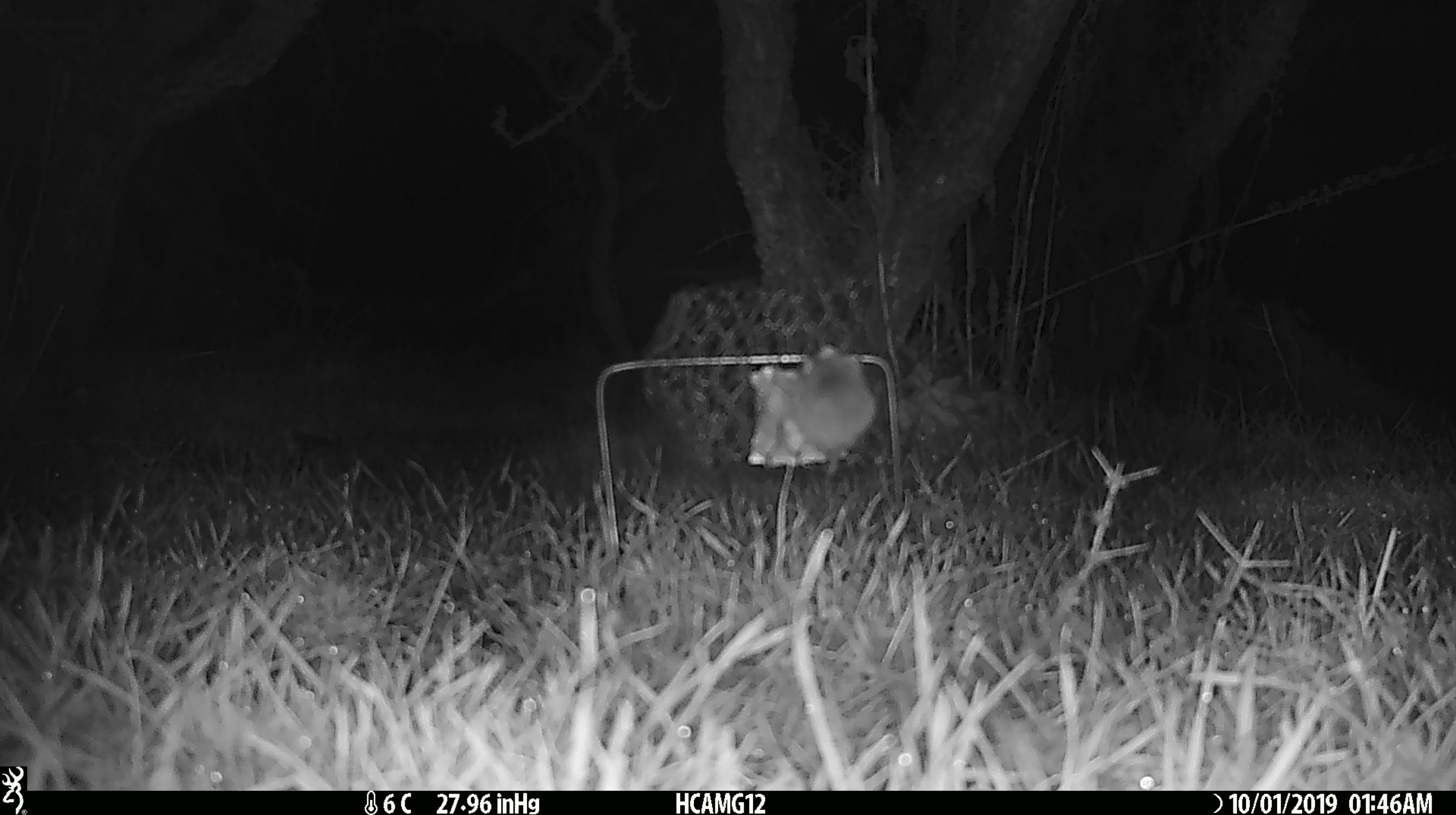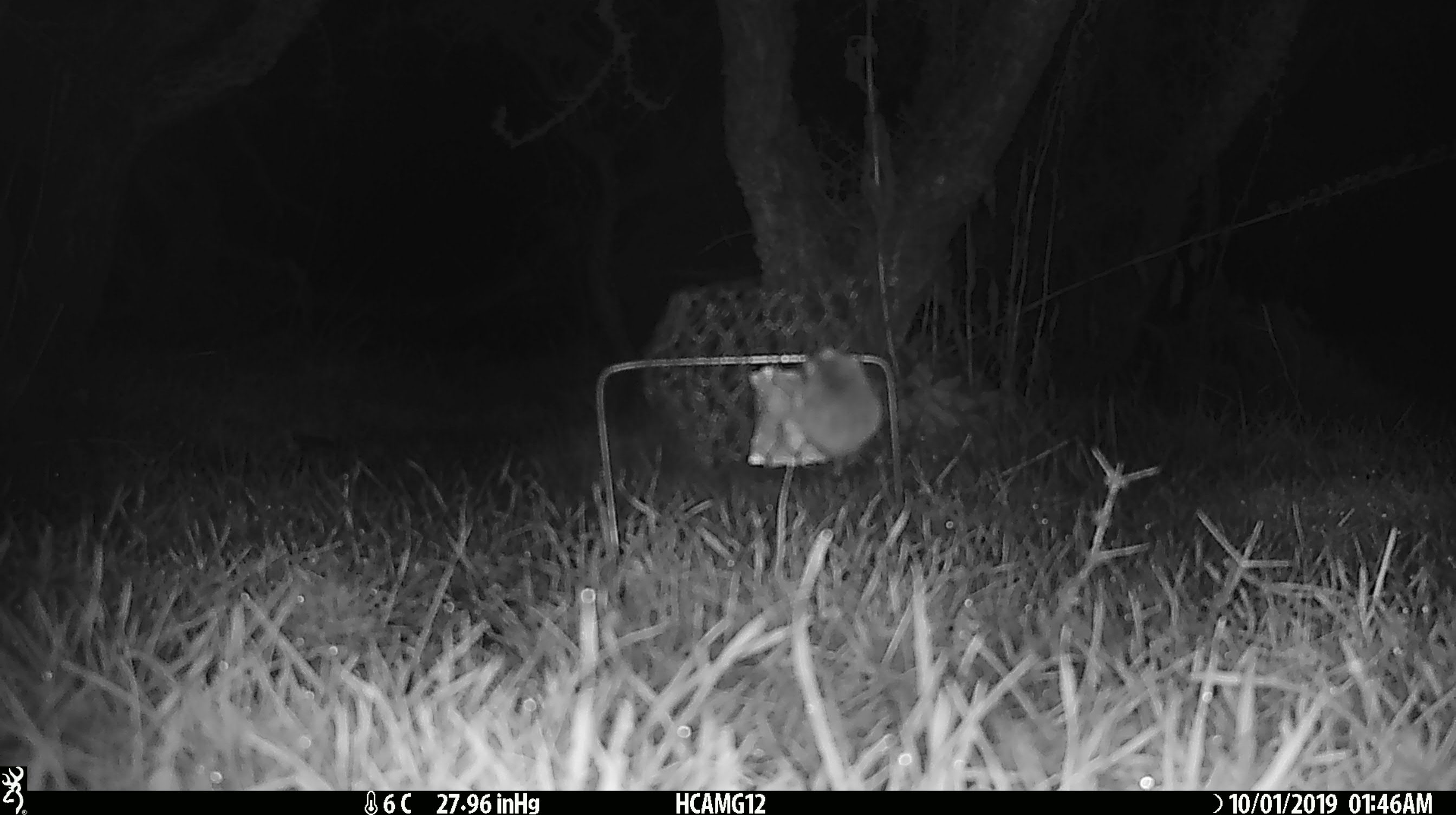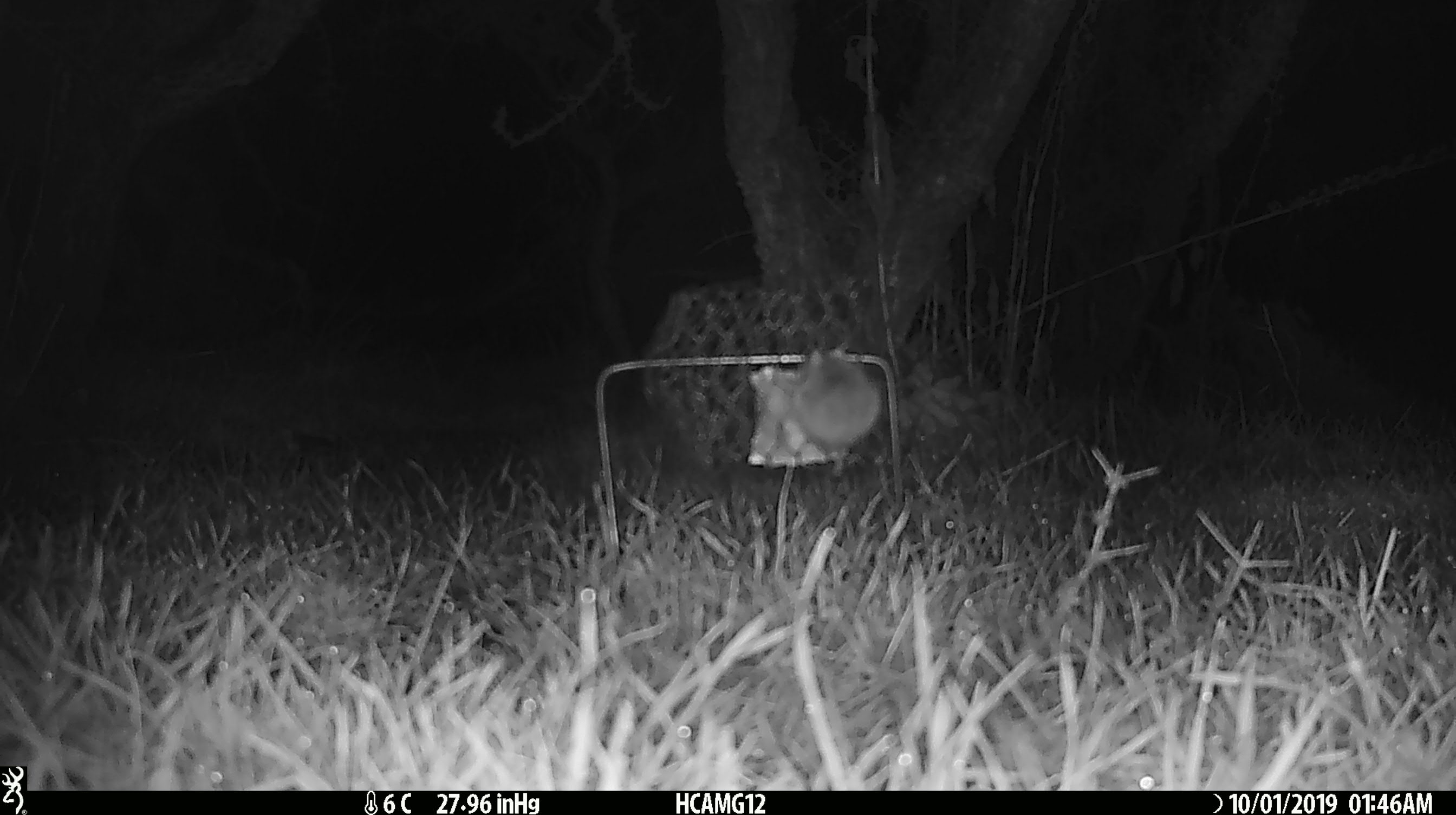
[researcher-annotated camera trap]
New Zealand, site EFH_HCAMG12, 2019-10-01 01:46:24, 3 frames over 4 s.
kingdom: Animalia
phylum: Chordata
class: Mammalia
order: Rodentia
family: Muridae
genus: Mus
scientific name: Mus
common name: mouse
Mouse (Mus).